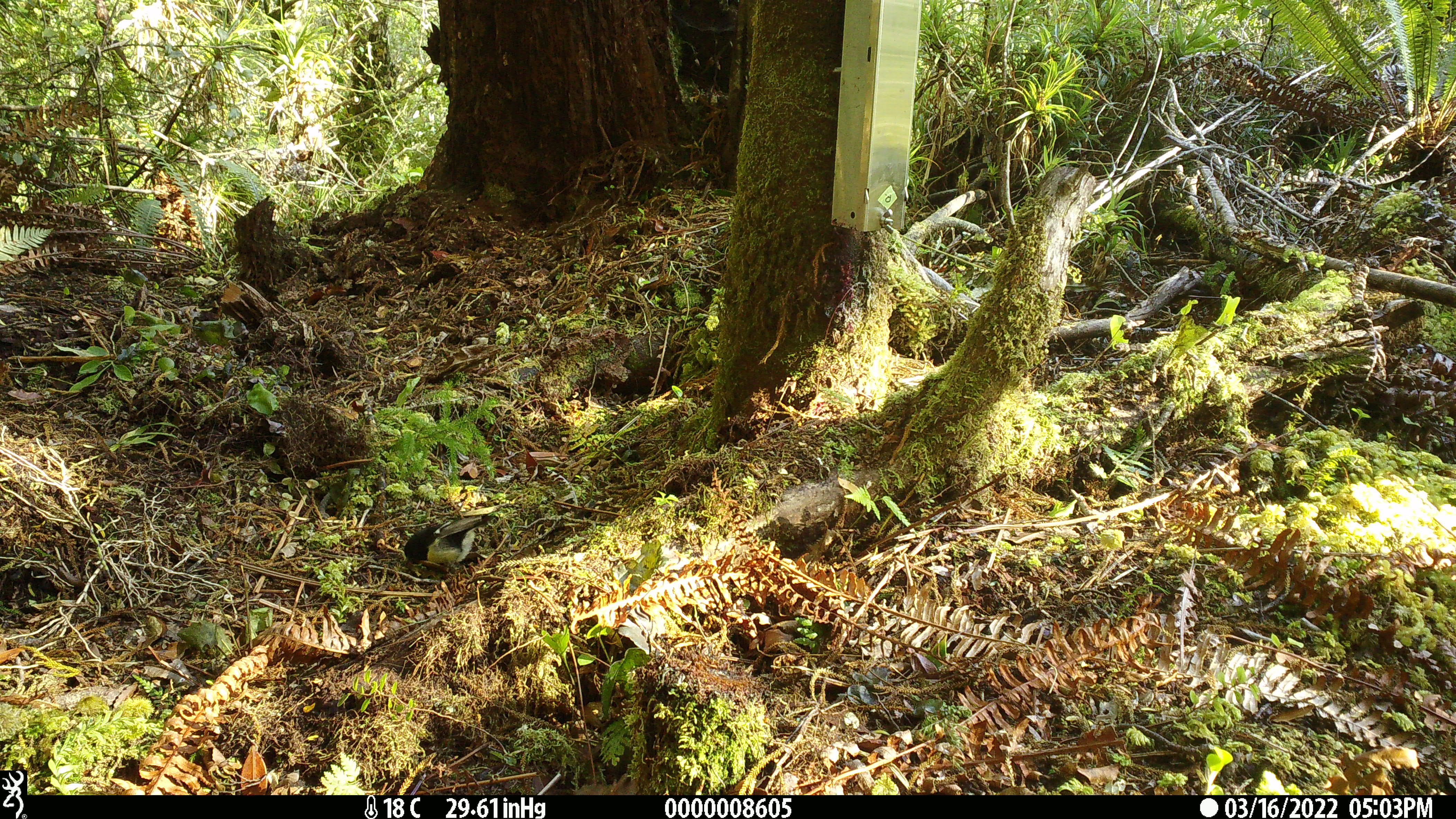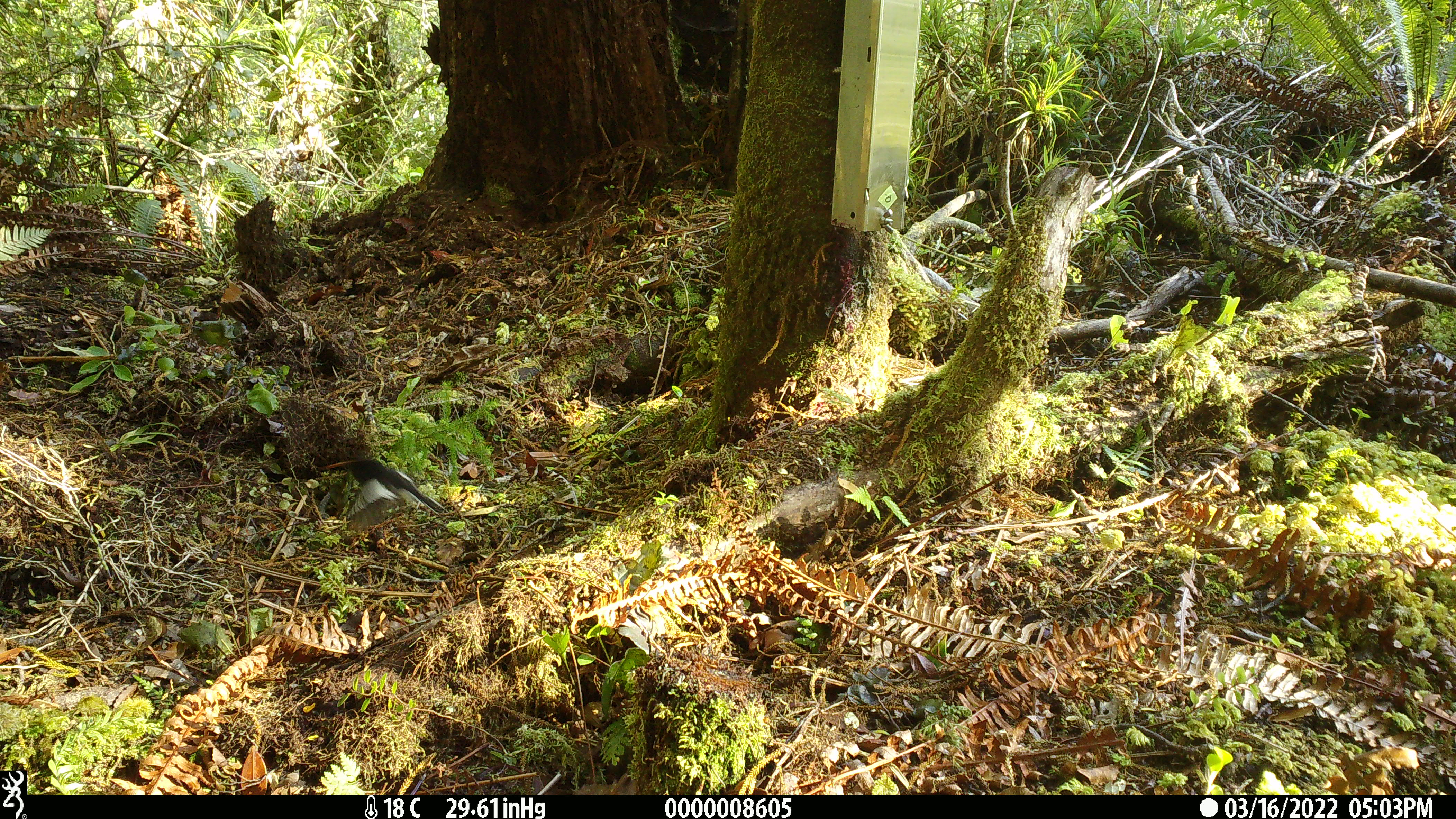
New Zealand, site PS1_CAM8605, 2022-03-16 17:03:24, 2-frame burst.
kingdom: Animalia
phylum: Chordata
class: Aves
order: Passeriformes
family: Petroicidae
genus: Petroica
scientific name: Petroica macrocephala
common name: tomtit